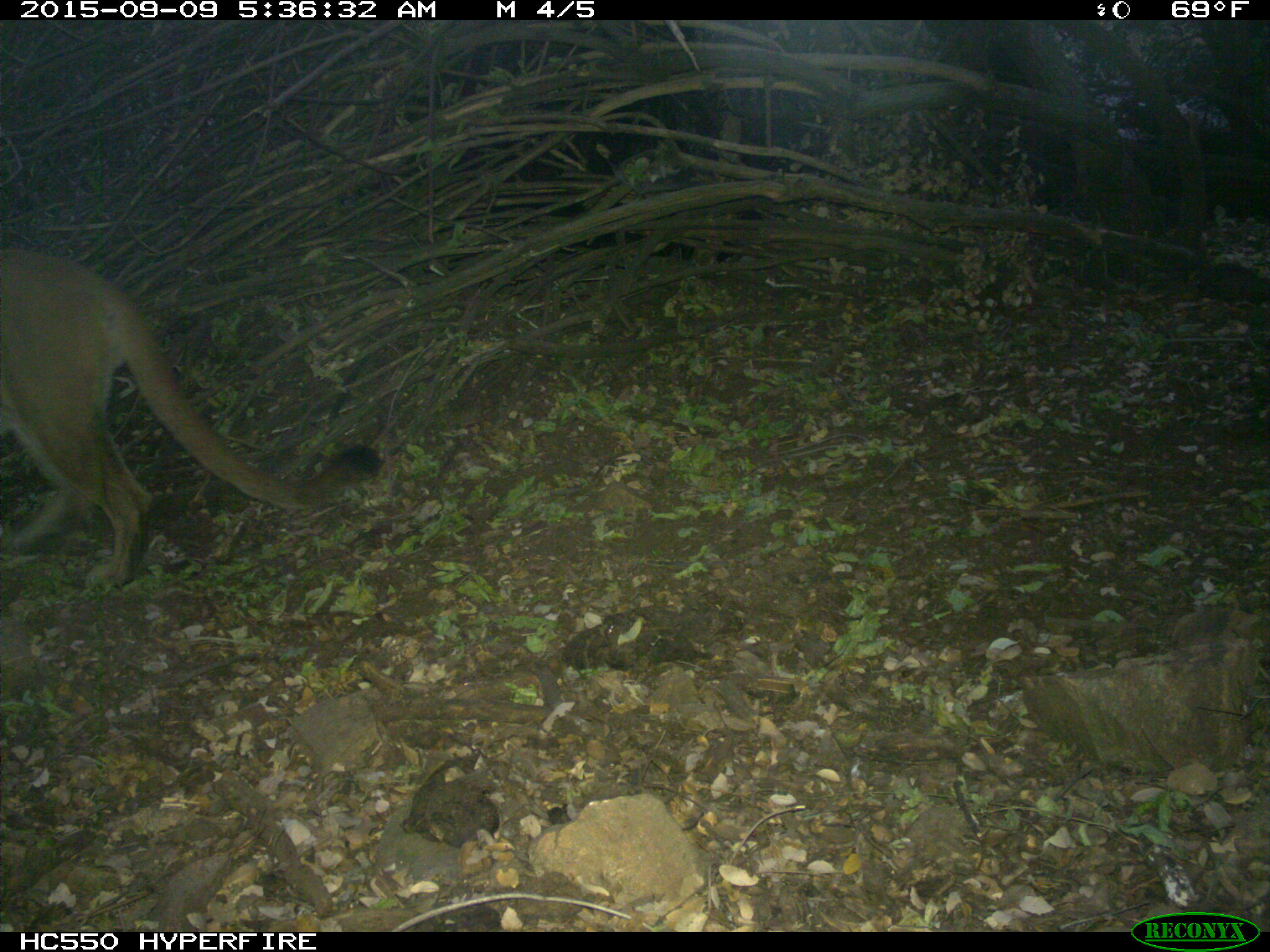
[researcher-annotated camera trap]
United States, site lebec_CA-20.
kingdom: Animalia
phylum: Chordata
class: Mammalia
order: Carnivora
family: Felidae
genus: Puma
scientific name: Puma concolor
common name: mountain lion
Puma concolor (mountain lion).